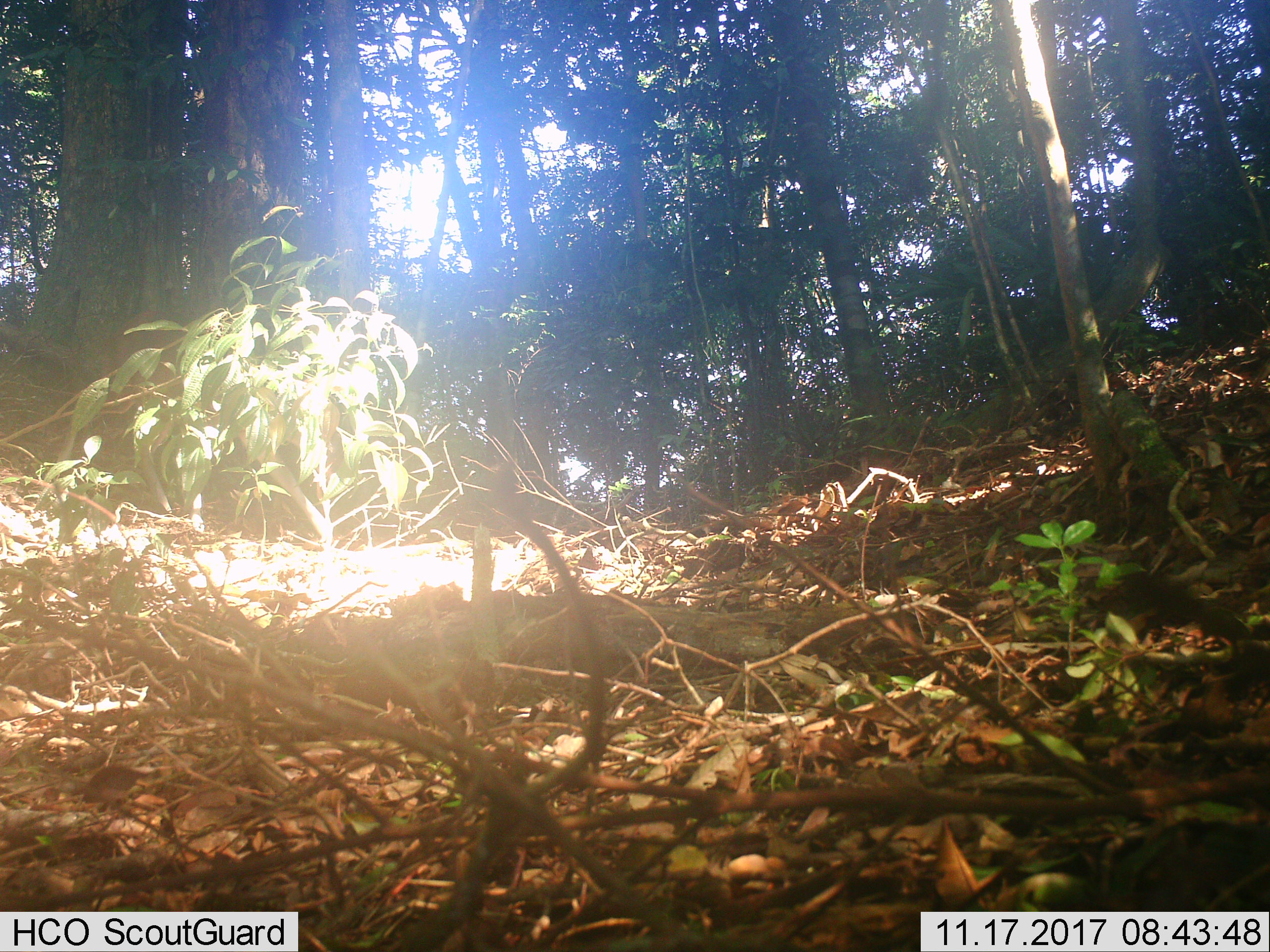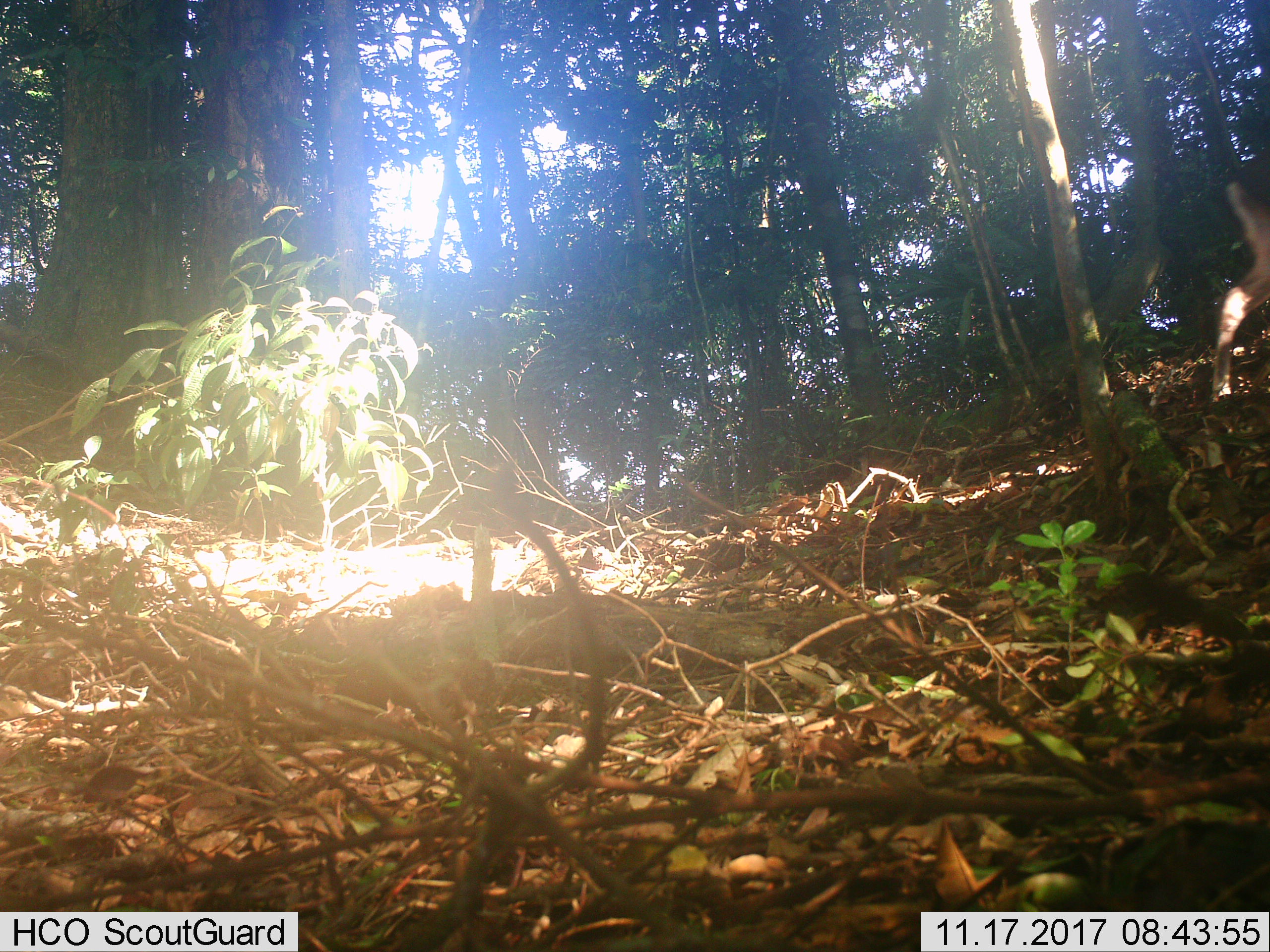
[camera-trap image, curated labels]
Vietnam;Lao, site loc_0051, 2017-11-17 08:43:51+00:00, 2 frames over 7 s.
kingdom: Animalia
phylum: Chordata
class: Mammalia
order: Artiodactyla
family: Cervidae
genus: Muntiacus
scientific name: Muntiacus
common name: muntjacs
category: unidentified muntjac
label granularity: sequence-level